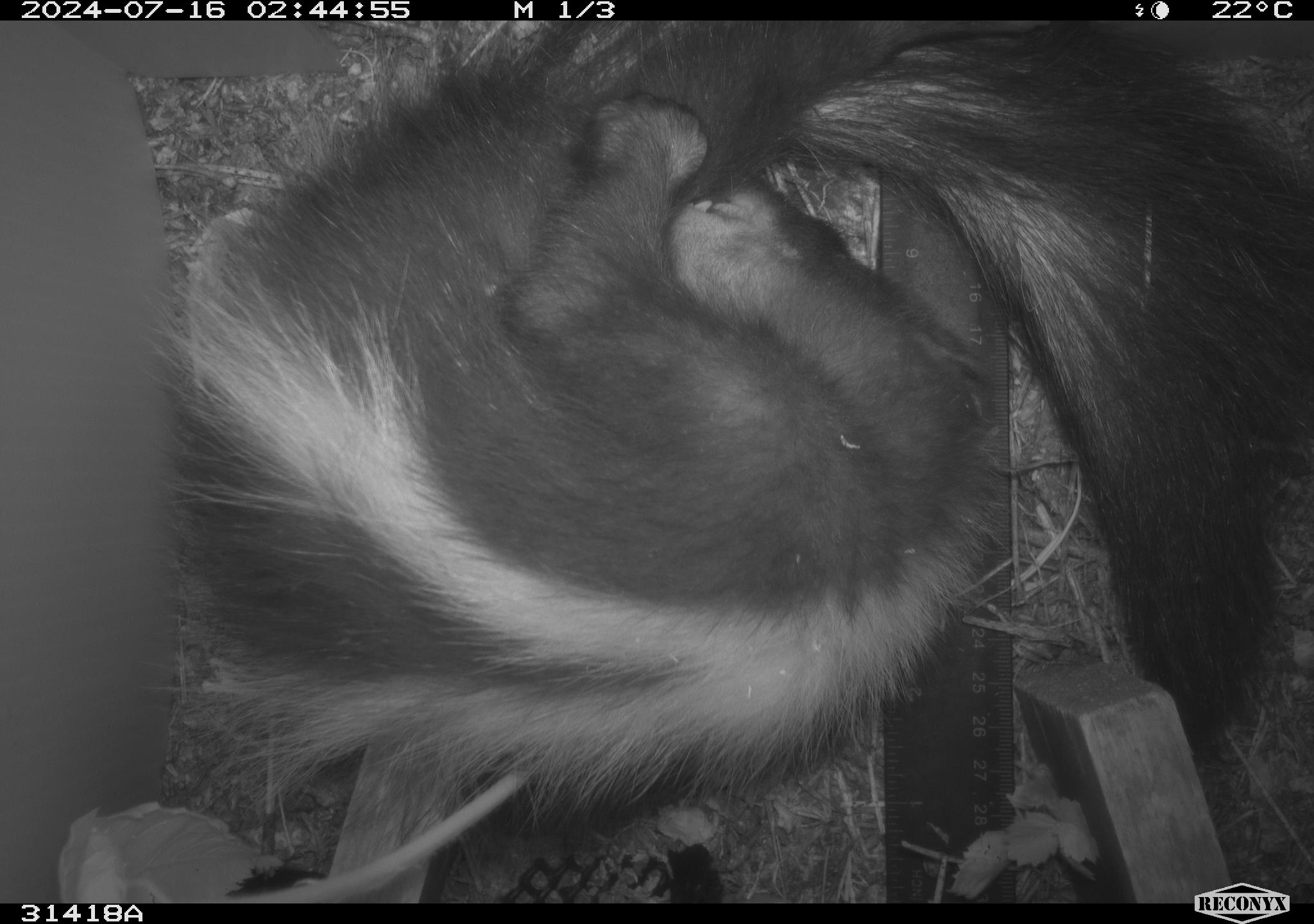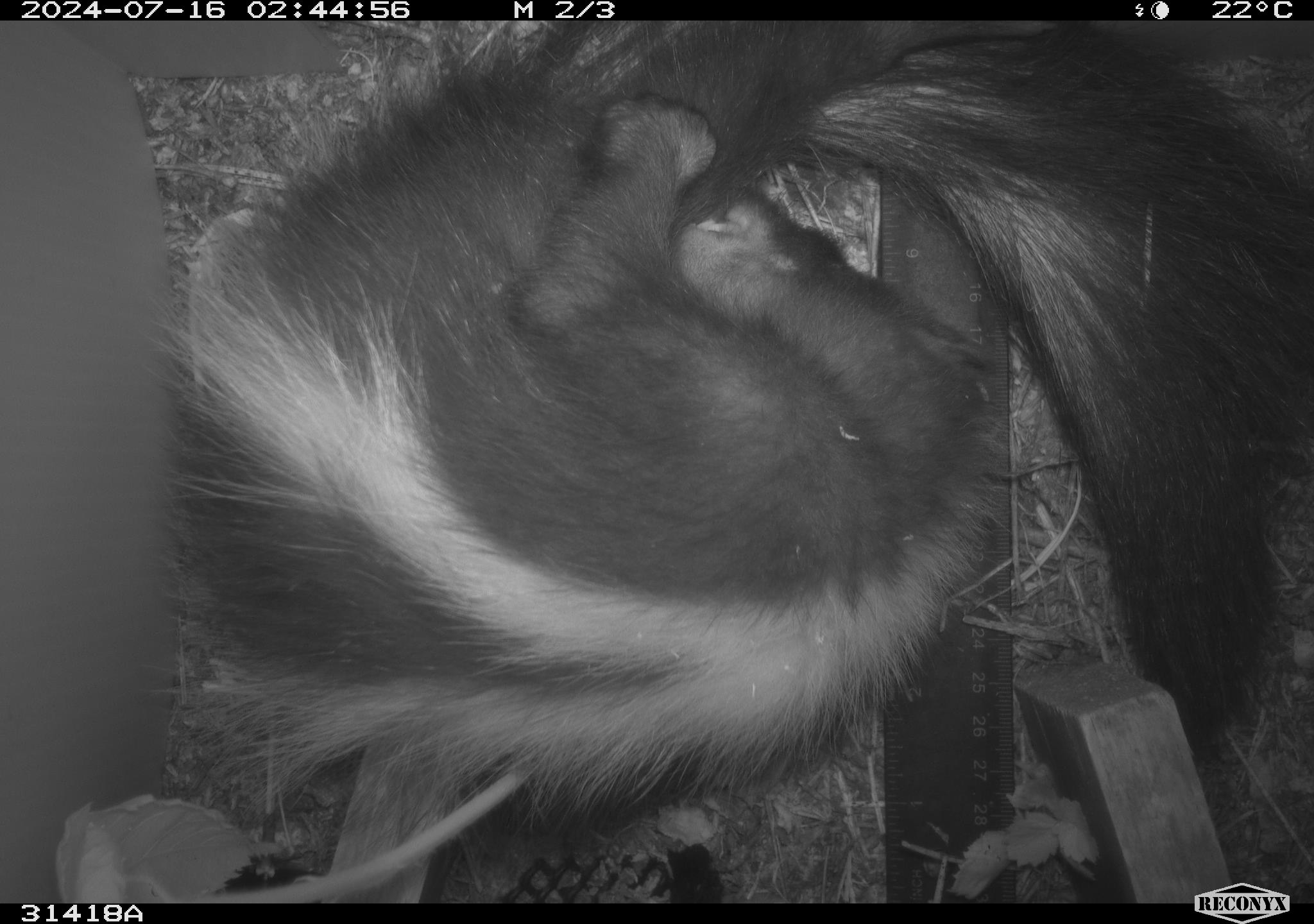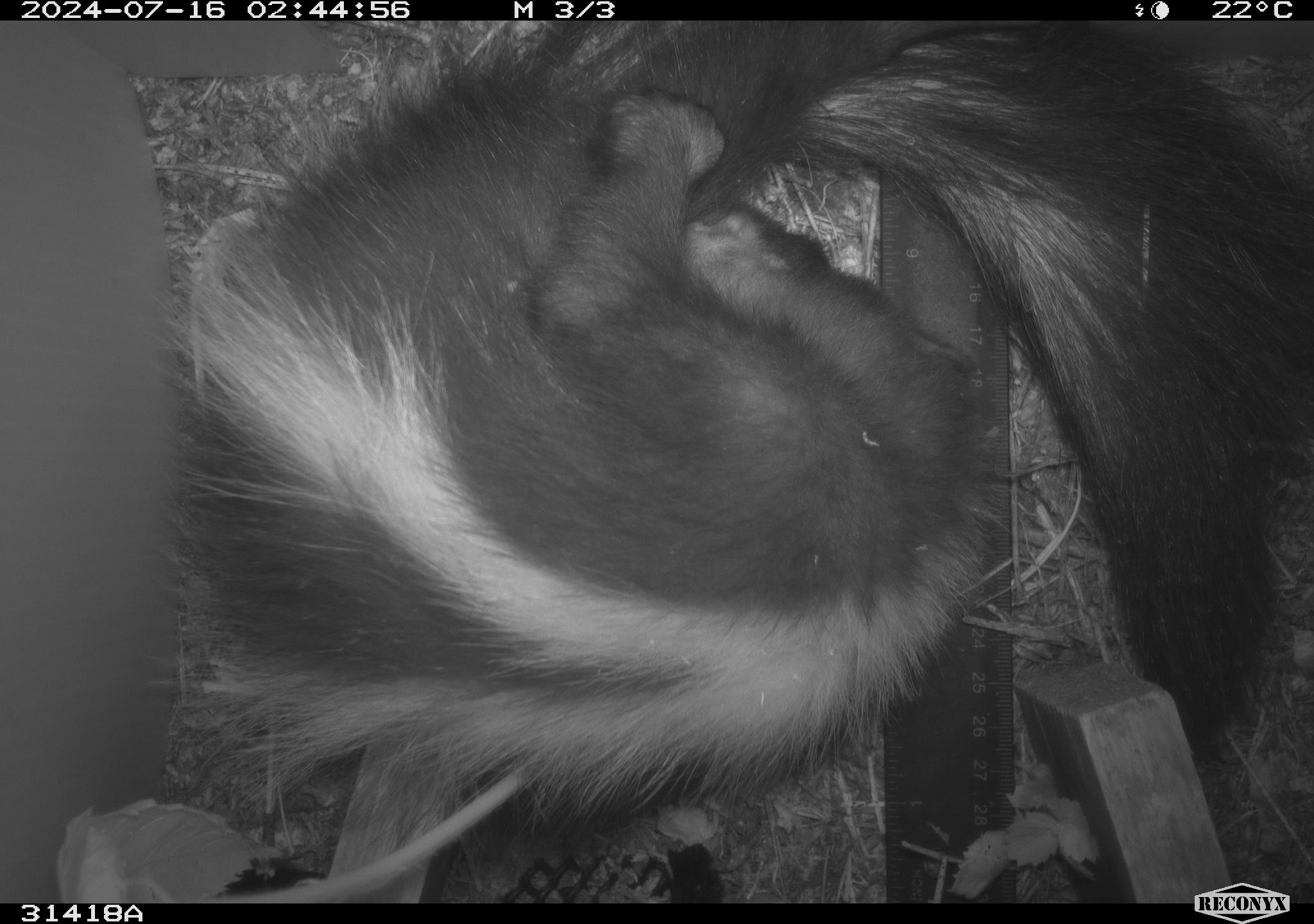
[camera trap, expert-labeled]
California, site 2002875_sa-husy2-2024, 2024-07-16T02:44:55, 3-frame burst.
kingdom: Animalia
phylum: Chordata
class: Mammalia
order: Carnivora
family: Mephitidae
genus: Mephitis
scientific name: Mephitis mephitis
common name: striped skunk